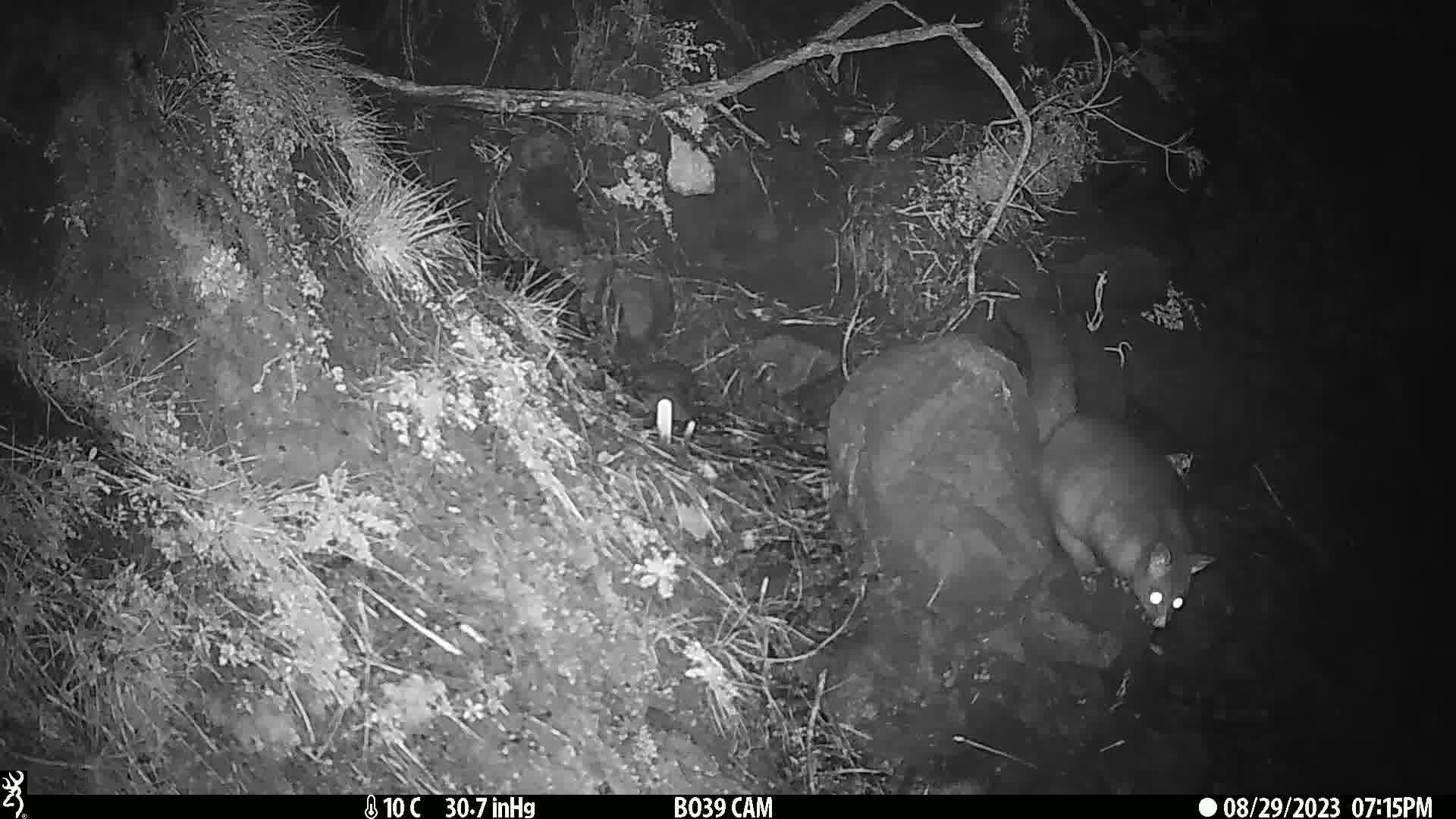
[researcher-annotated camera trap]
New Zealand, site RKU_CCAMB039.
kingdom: Animalia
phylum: Chordata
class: Mammalia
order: Diprotodontia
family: Phalangeridae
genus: Trichosurus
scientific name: Trichosurus vulpecula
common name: common brushtail possum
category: possum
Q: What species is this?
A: Possum (common brushtail possum) (Trichosurus vulpecula).